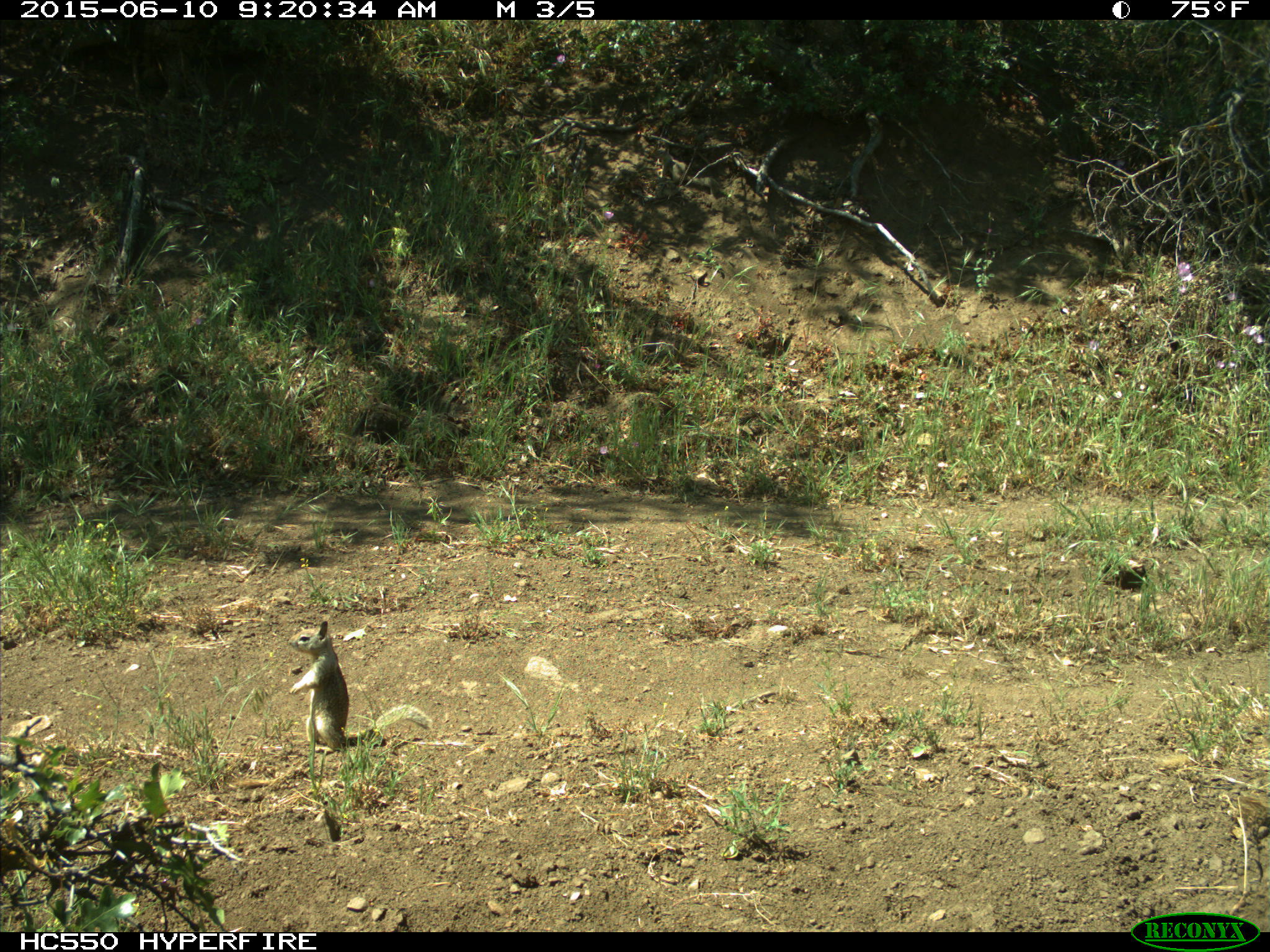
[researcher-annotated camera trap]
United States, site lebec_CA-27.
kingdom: Animalia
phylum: Chordata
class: Mammalia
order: Rodentia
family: Sciuridae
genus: Otospermophilus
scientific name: Otospermophilus beecheyi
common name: california ground squirrel